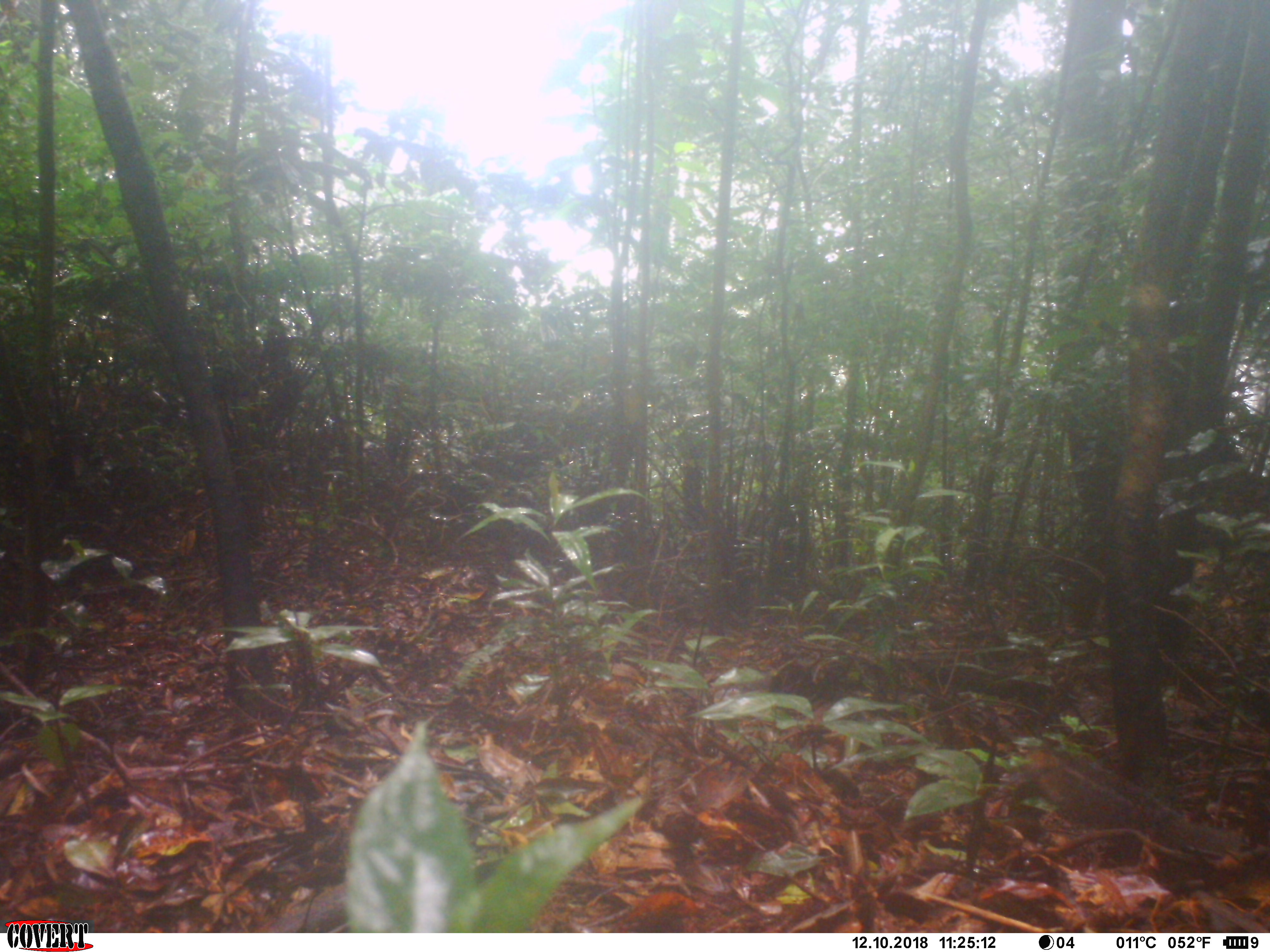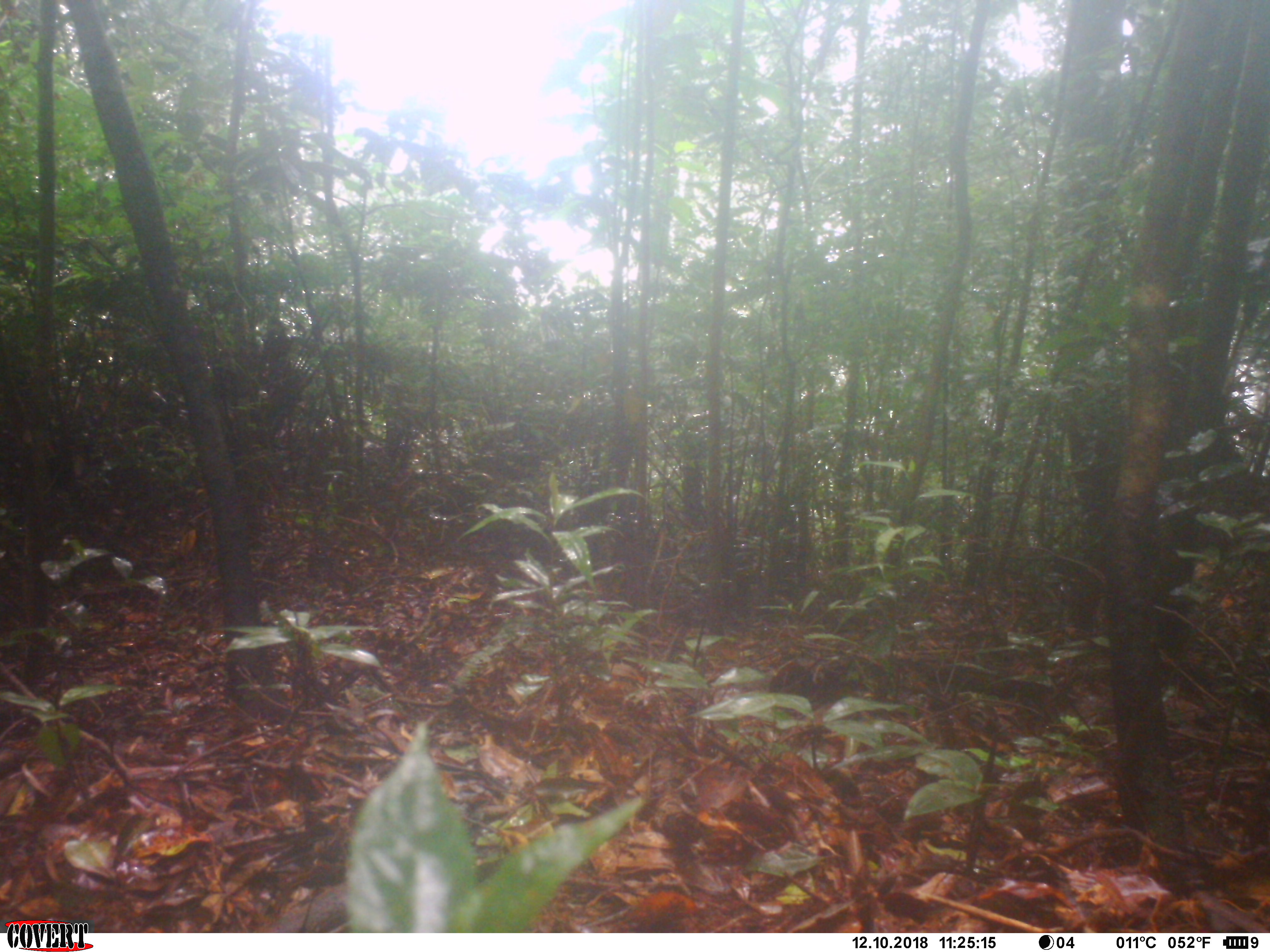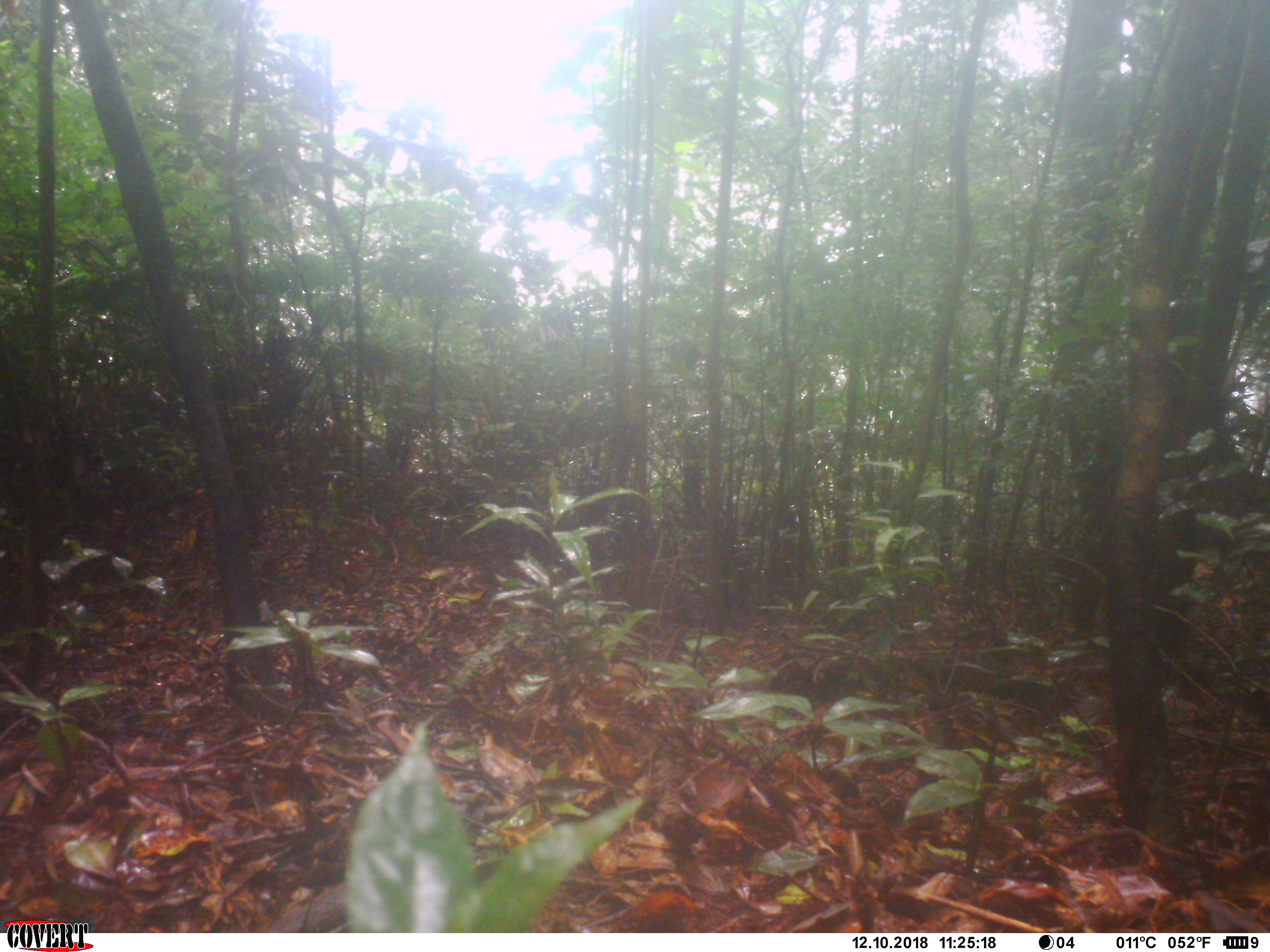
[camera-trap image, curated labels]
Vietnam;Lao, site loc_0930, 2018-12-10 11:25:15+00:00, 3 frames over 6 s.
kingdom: Animalia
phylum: Chordata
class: Mammalia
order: Rodentia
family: Sciuridae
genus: Dremomys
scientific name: Dremomys rufigenis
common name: red-cheeked squirrel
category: red cheeked squirrel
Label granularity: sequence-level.